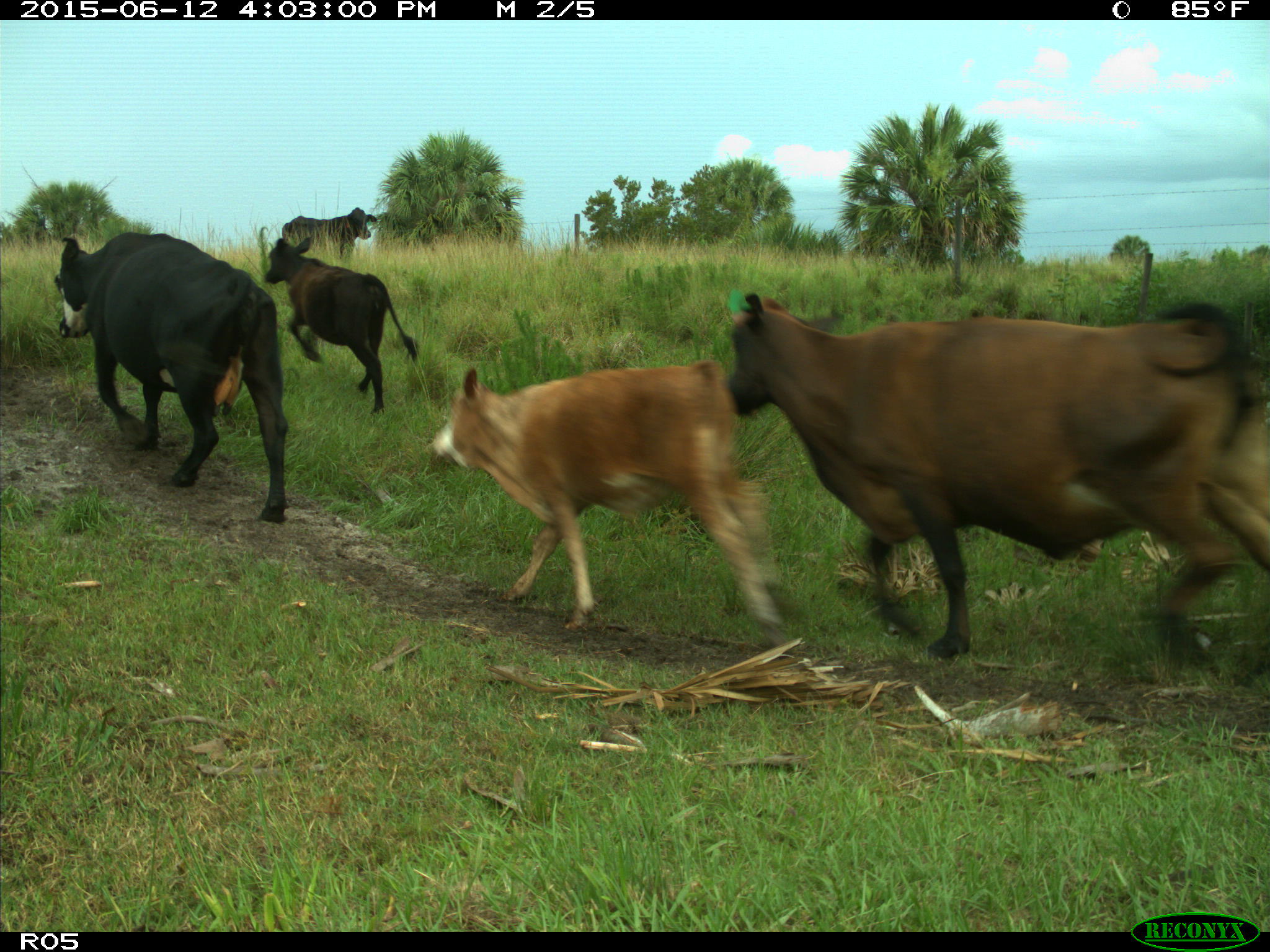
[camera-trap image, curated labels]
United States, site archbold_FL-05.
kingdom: Animalia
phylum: Chordata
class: Mammalia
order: Artiodactyla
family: Bovidae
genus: Bos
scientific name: Bos taurus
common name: domestic cow